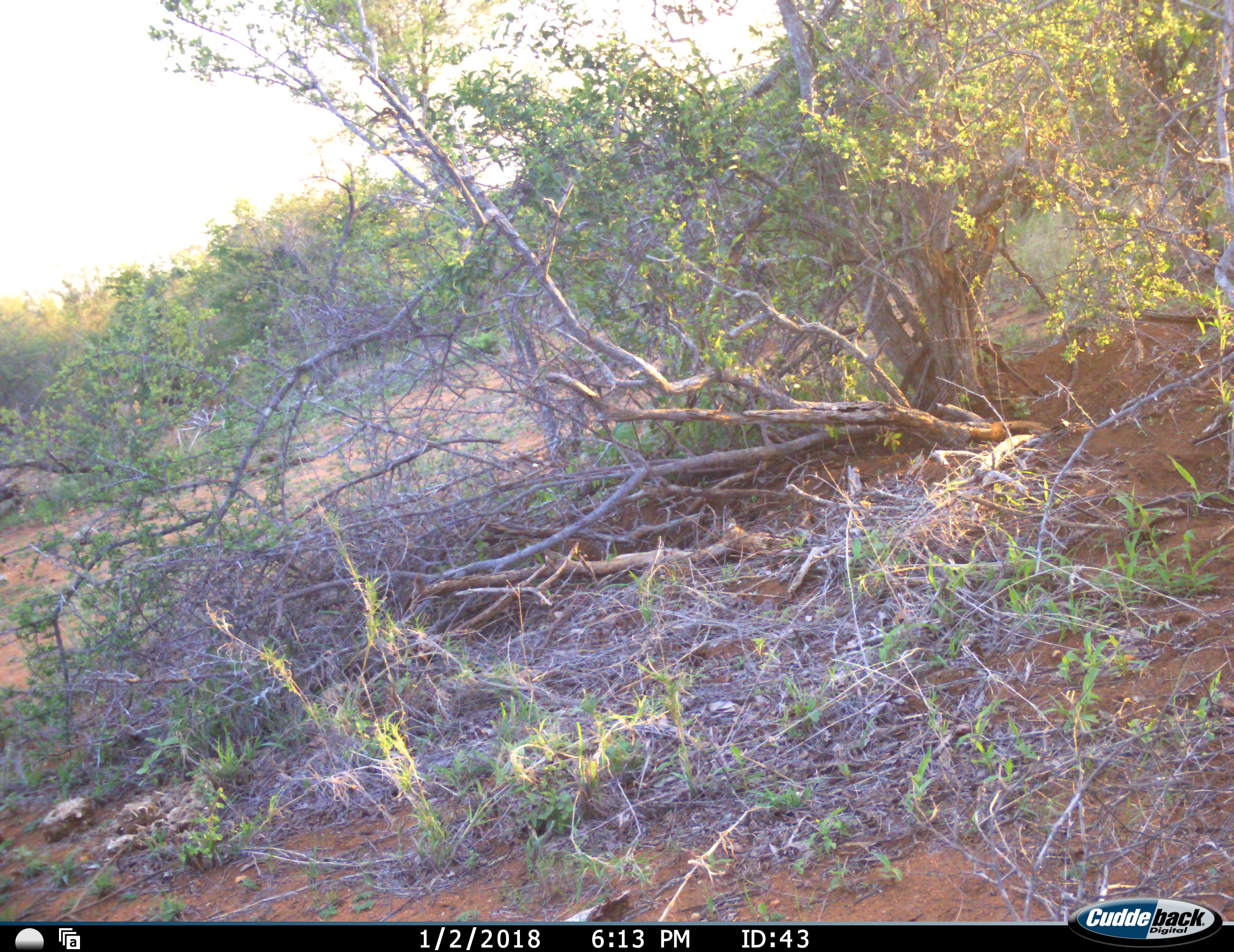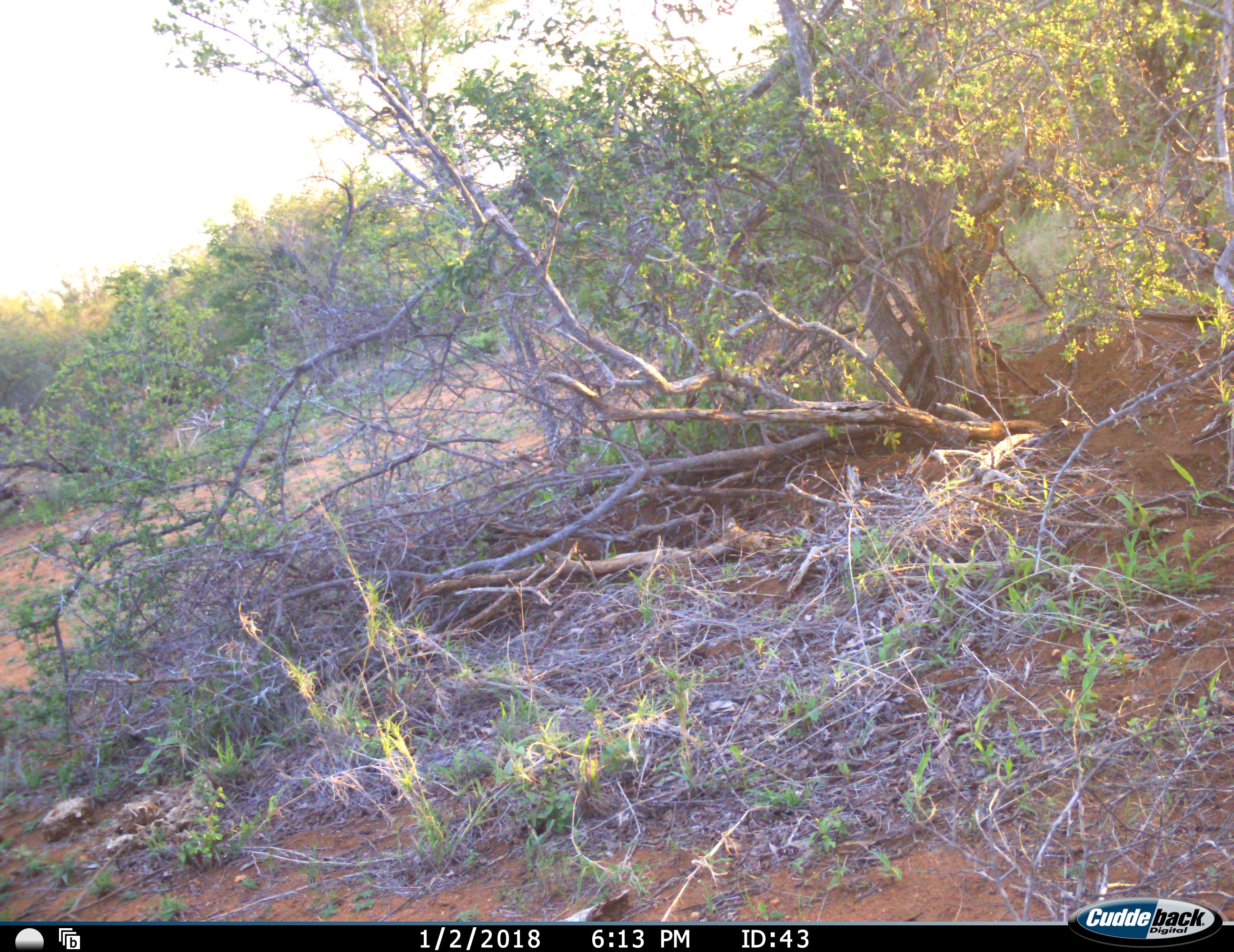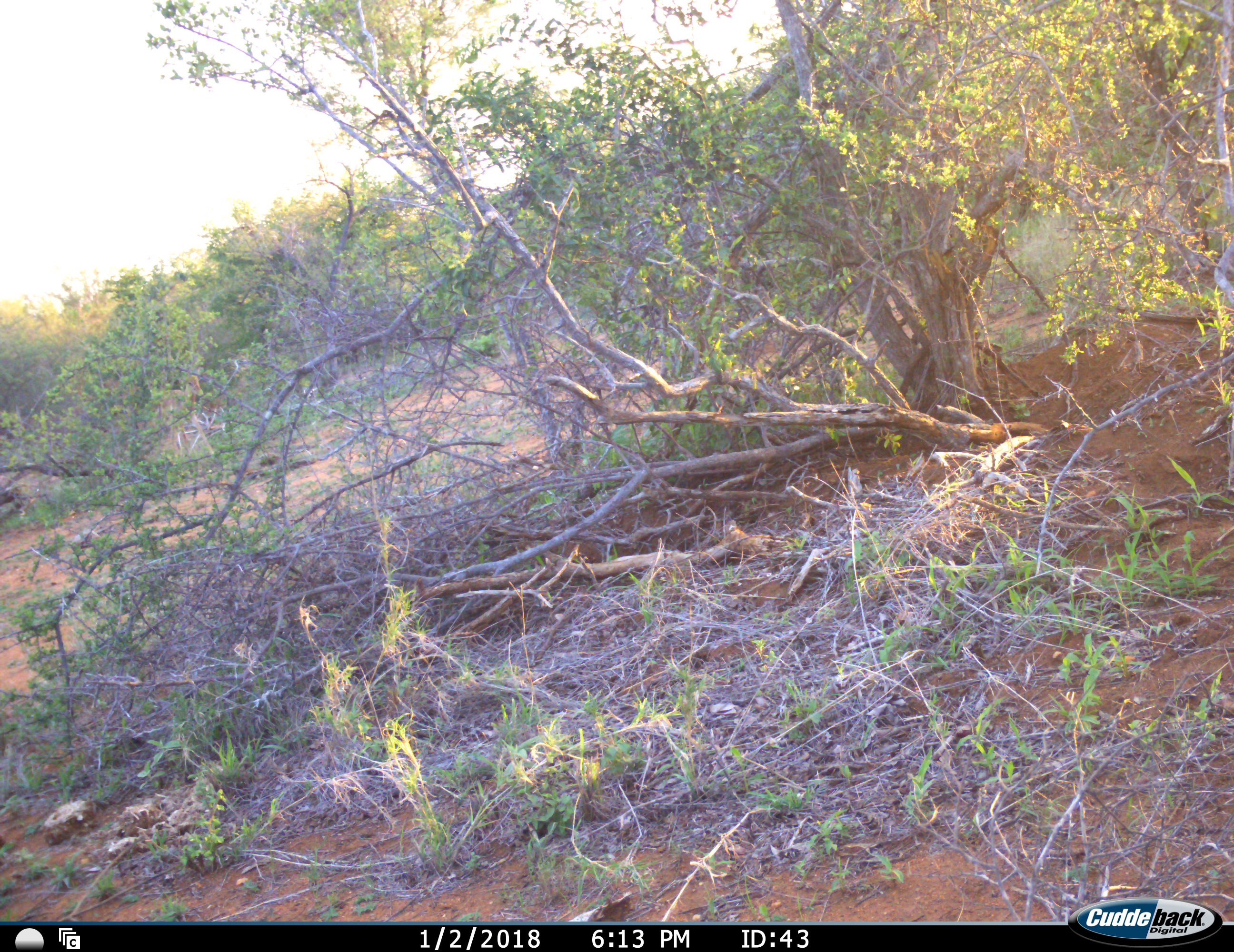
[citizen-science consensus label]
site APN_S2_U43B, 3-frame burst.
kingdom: Animalia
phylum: Chordata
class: Mammalia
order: Artiodactyla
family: Bovidae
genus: Aepyceros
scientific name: Aepyceros melampus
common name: impala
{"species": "impala (Aepyceros melampus)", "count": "1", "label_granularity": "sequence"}